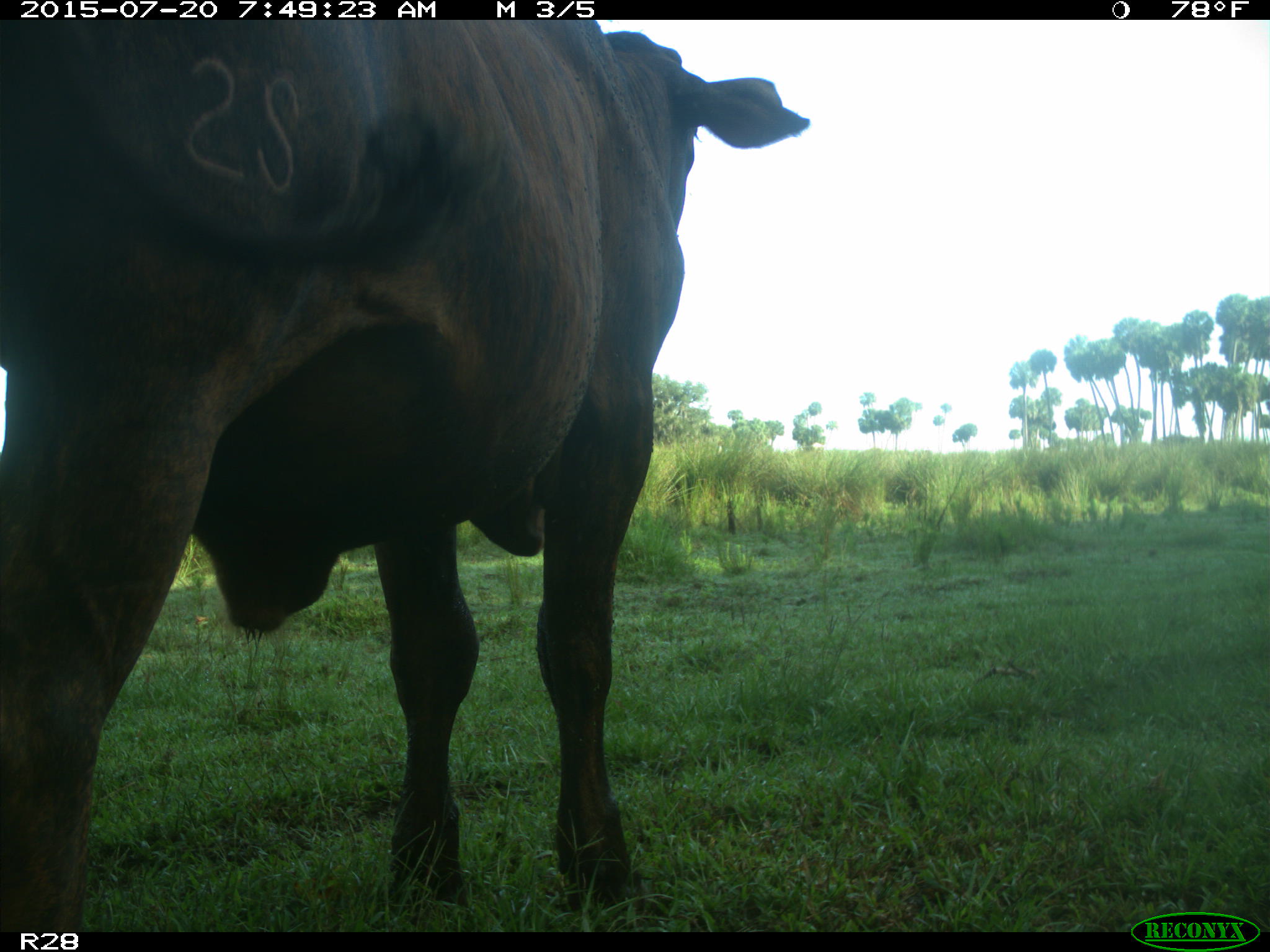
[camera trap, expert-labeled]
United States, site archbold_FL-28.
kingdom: Animalia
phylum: Chordata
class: Mammalia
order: Artiodactyla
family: Bovidae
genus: Bos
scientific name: Bos taurus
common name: domestic cow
Bos taurus (domestic cow).